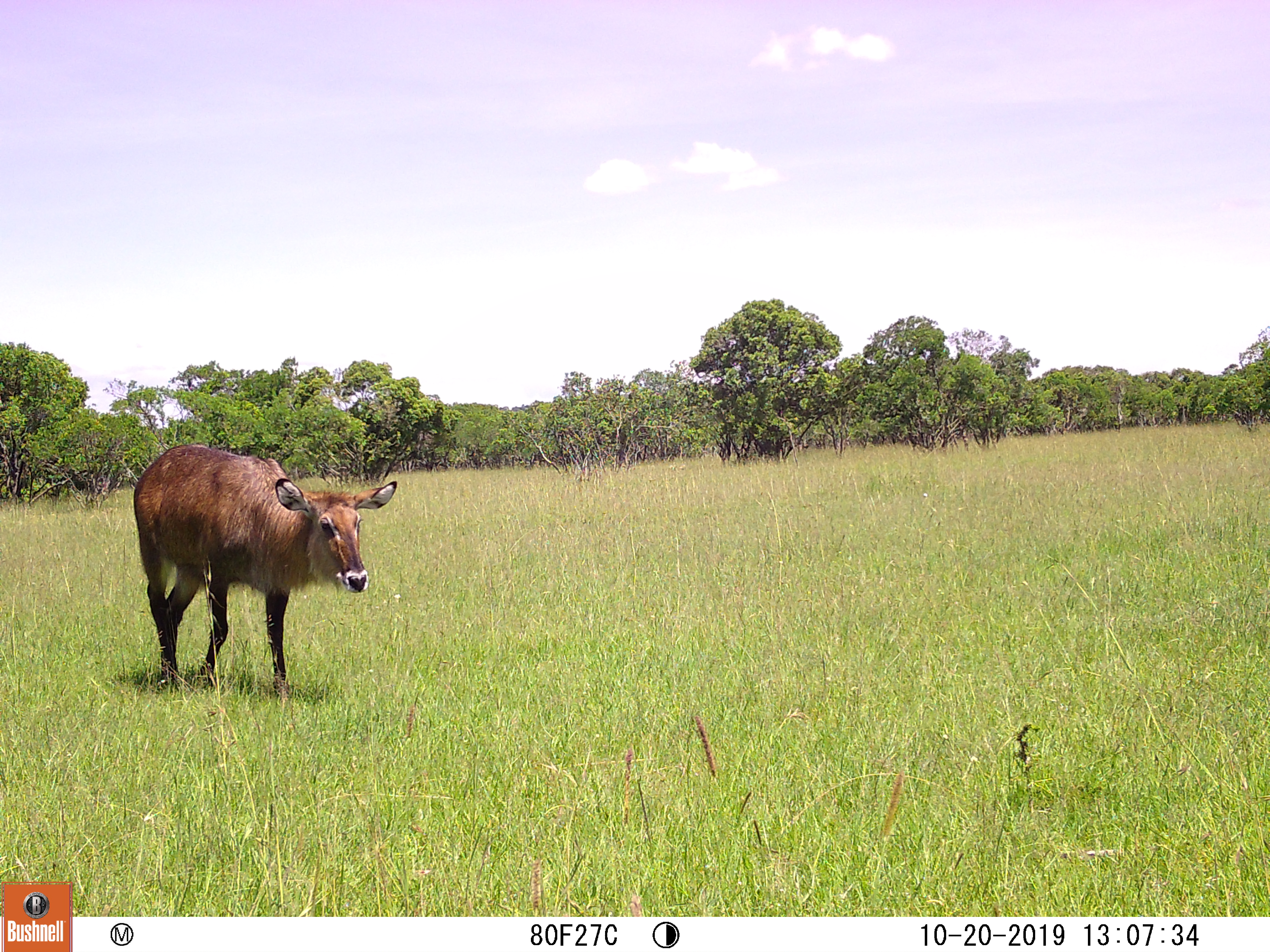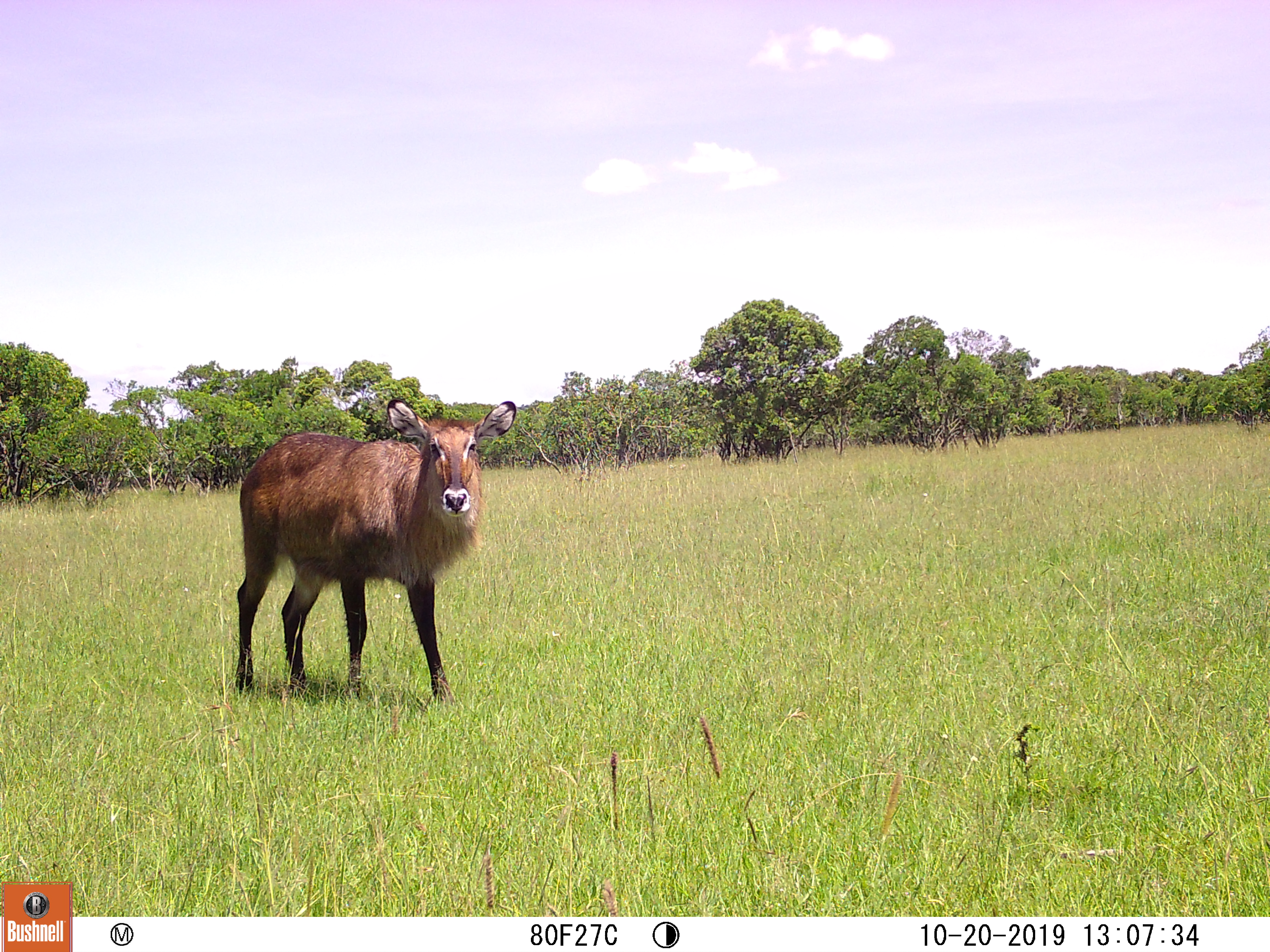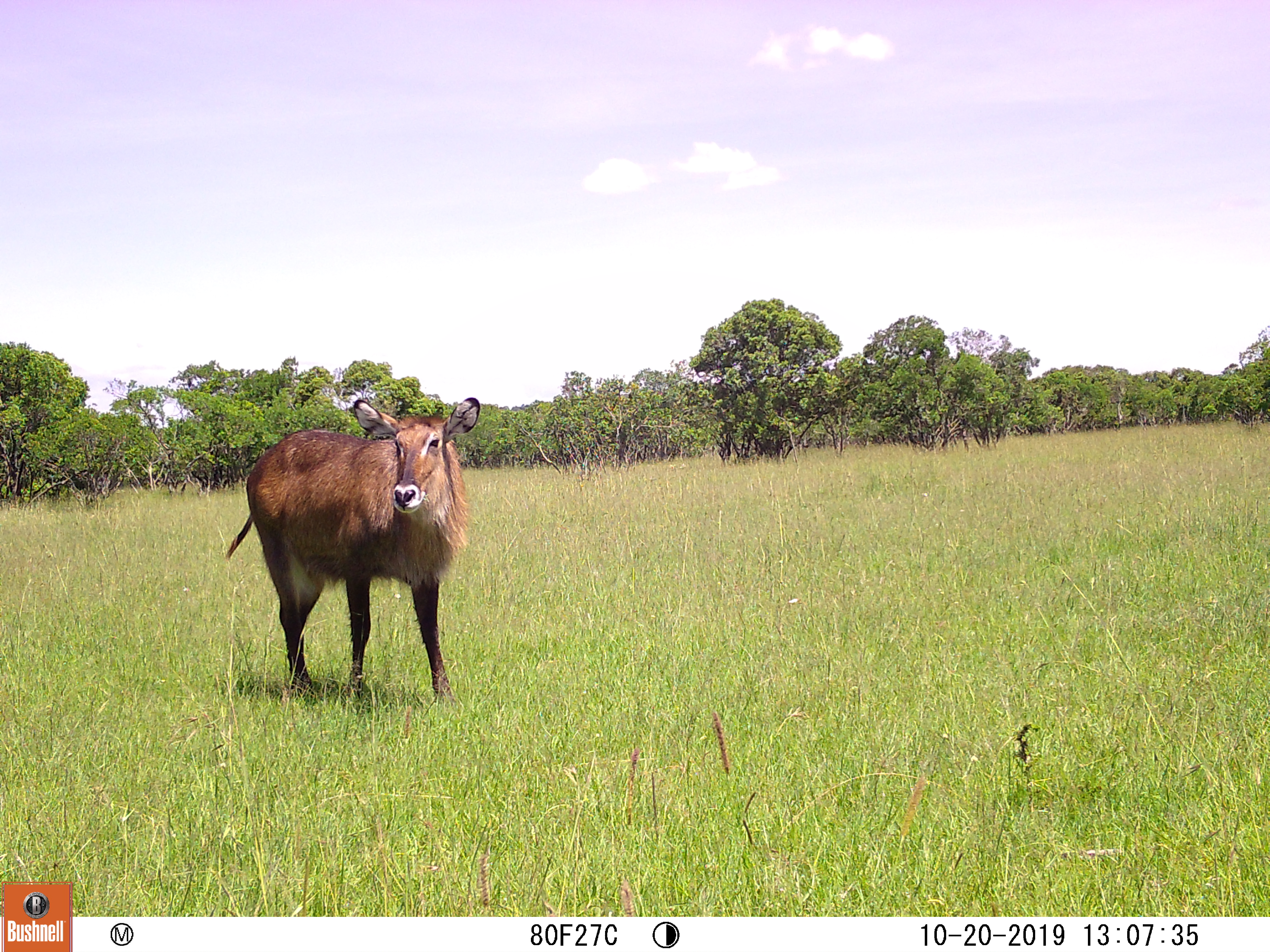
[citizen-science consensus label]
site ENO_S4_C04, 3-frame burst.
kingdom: Animalia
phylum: Chordata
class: Mammalia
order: Artiodactyla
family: Bovidae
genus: Kobus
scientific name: Kobus ellipsiprymnus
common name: waterbuck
Waterbuck (Kobus ellipsiprymnus), count 1. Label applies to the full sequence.